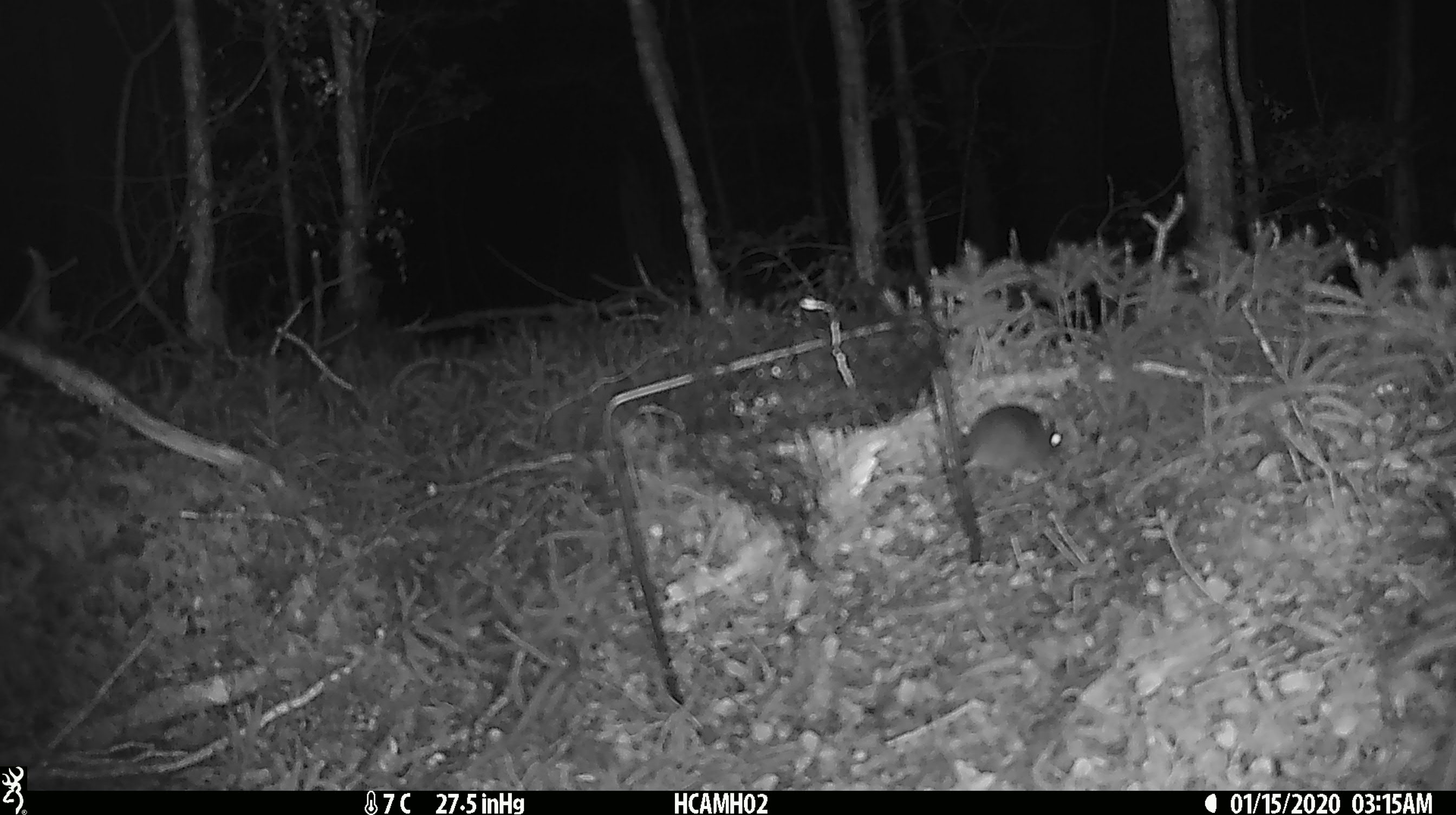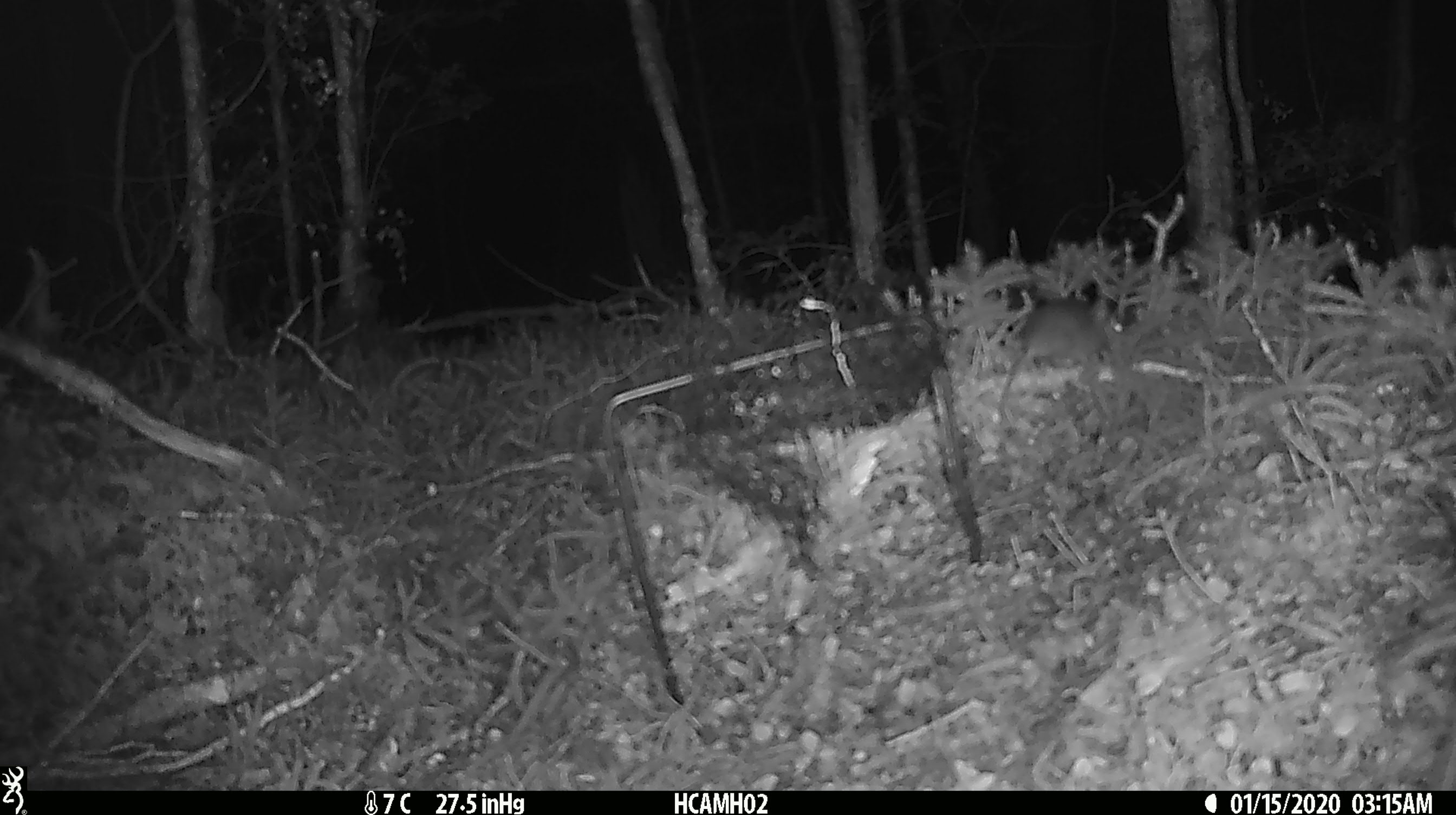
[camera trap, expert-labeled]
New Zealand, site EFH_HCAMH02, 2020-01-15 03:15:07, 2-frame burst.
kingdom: Animalia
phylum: Chordata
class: Mammalia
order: Rodentia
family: Muridae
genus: Mus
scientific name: Mus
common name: mouse